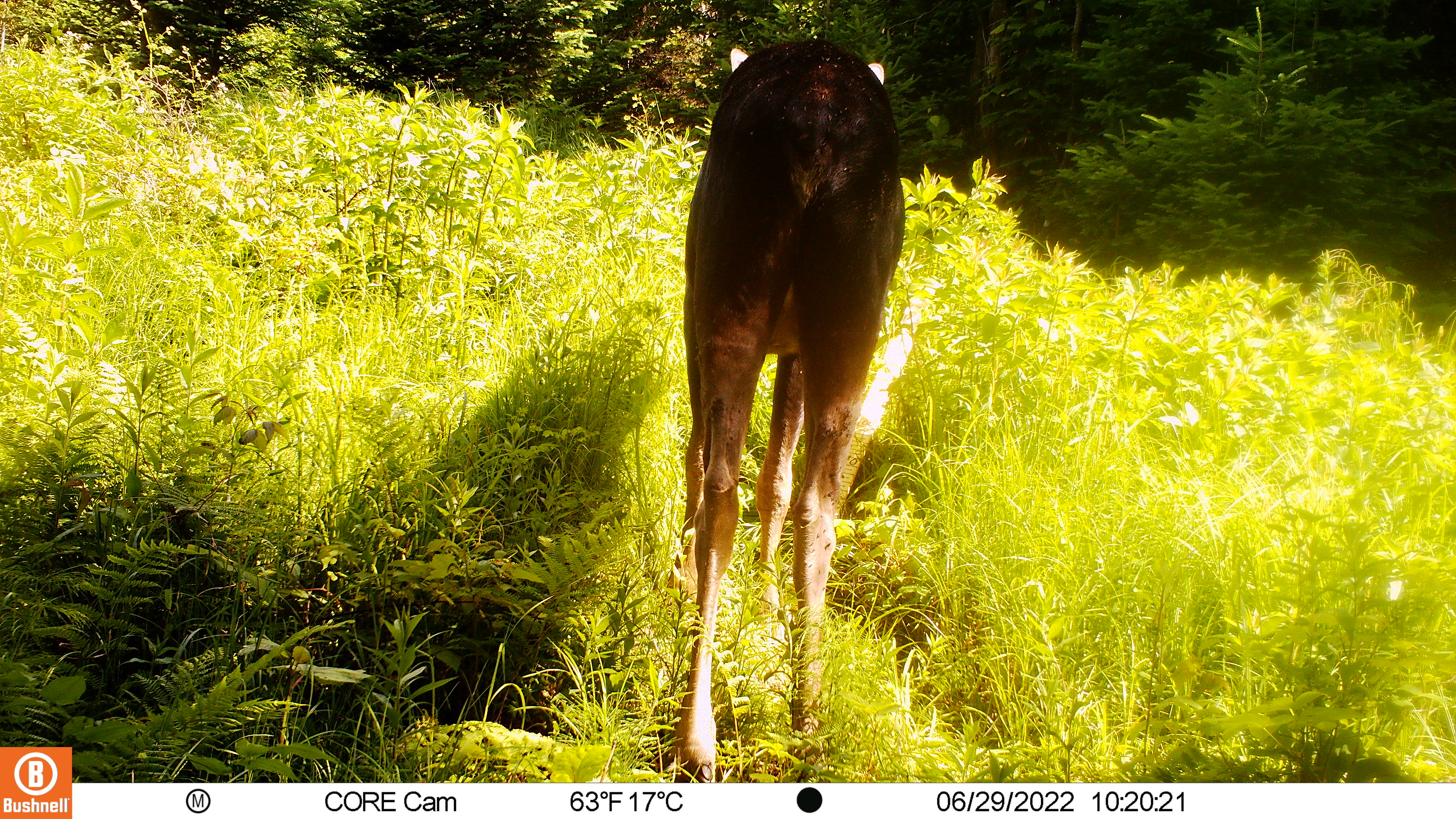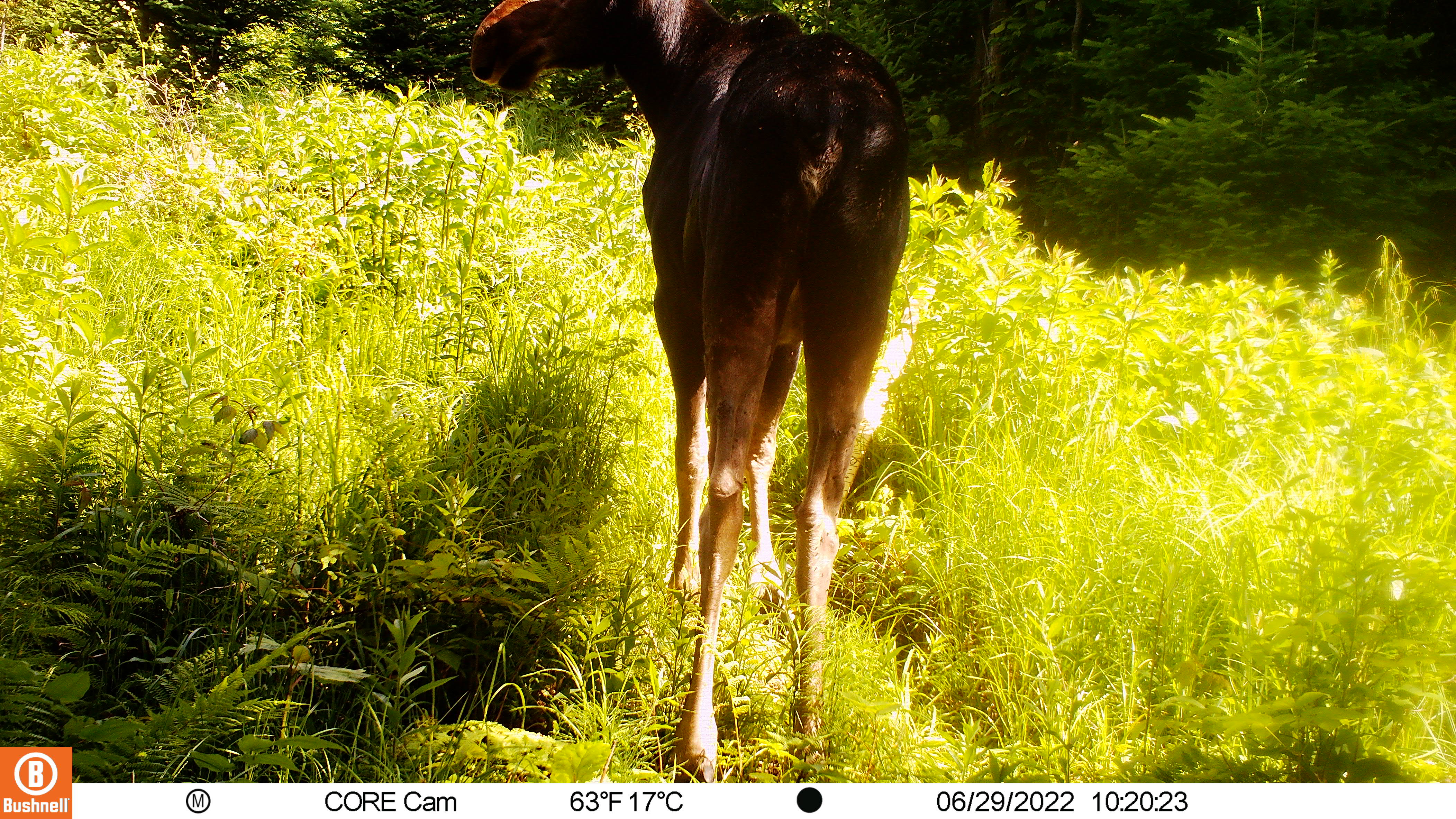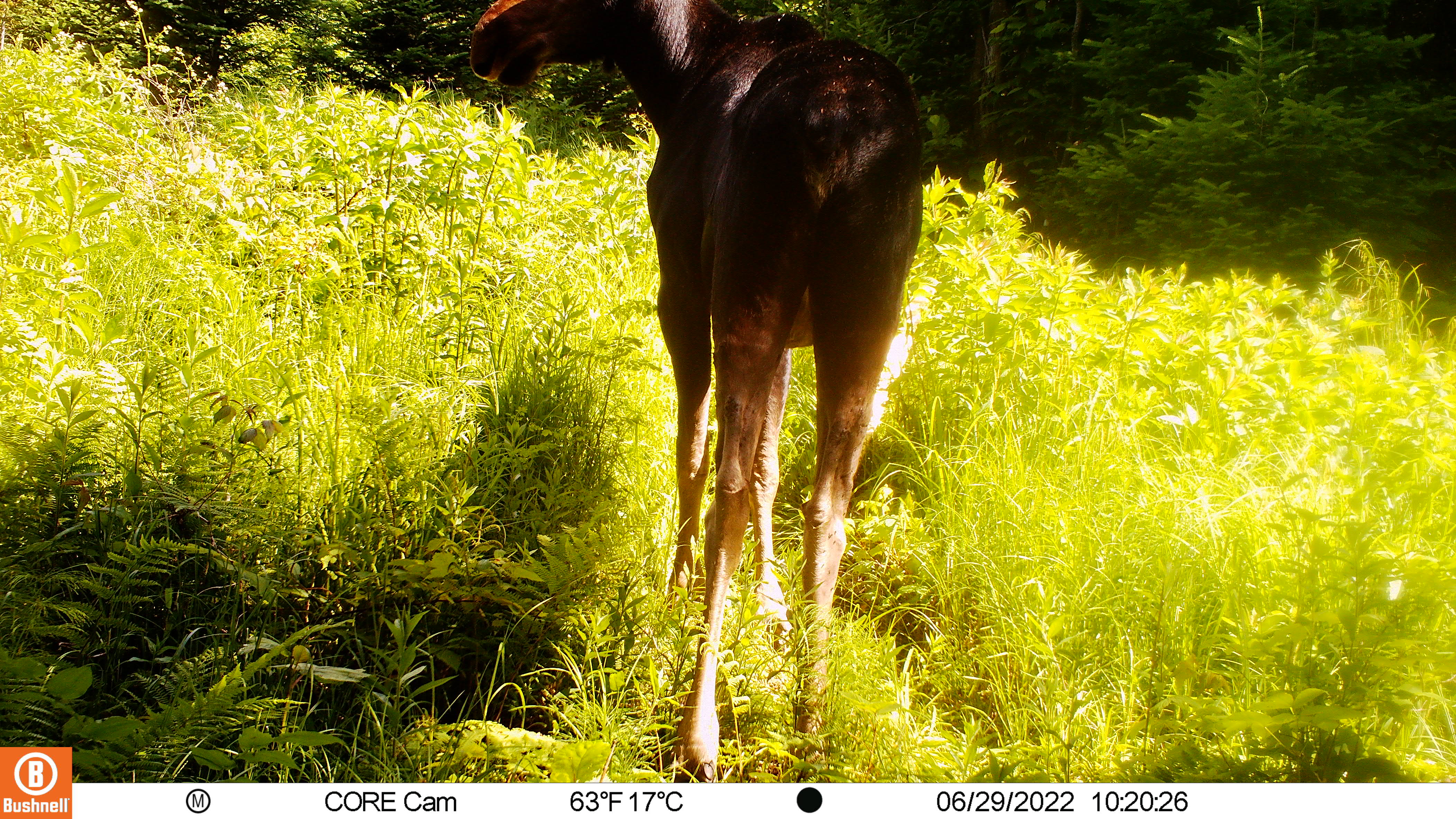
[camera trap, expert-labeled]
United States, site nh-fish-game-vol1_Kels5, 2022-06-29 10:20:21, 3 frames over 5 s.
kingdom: Animalia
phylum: Chordata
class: Mammalia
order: Artiodactyla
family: Cervidae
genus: Alces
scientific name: Alces alces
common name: moose